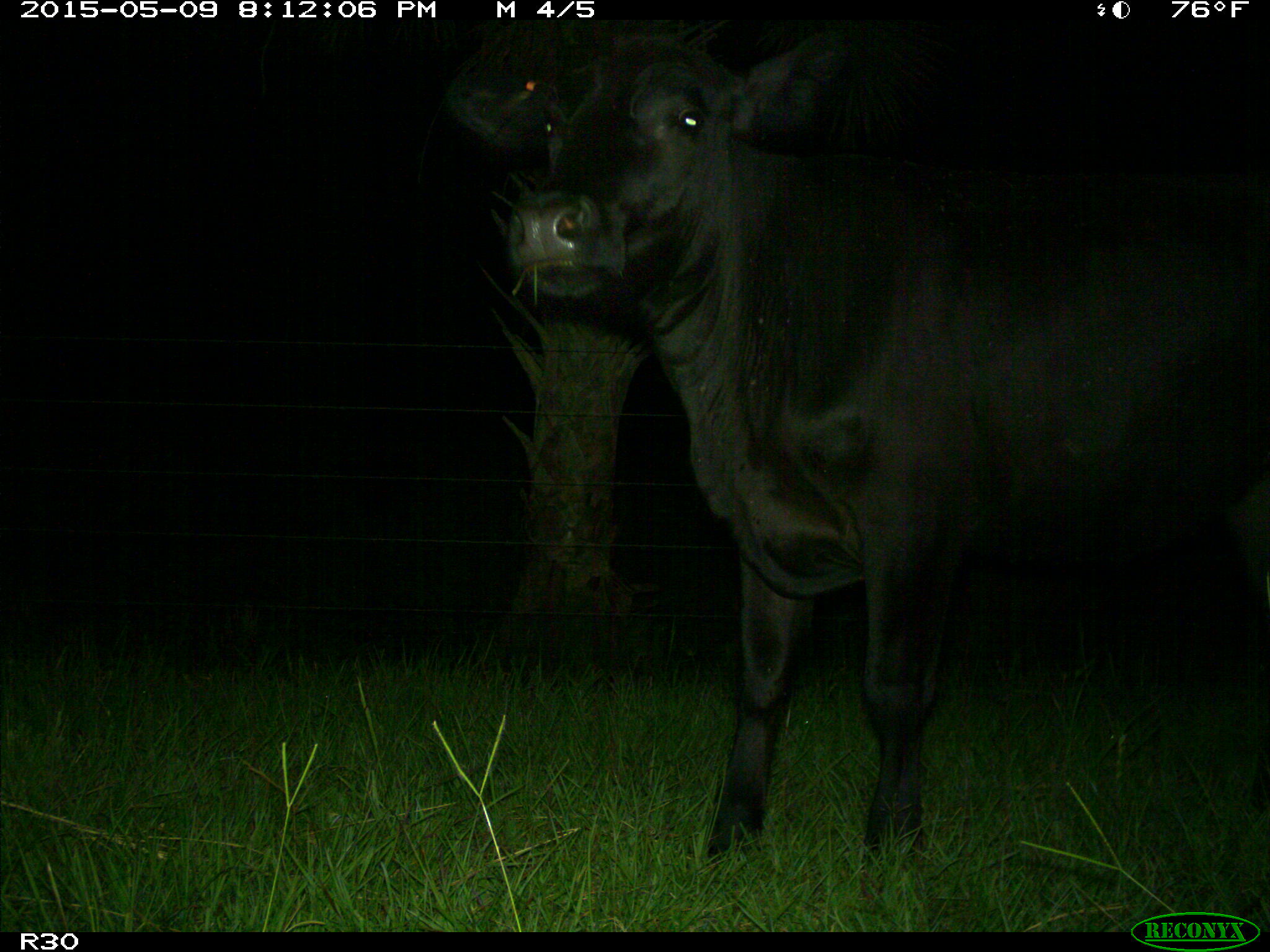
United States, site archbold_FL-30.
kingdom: Animalia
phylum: Chordata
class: Mammalia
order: Artiodactyla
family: Bovidae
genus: Bos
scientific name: Bos taurus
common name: domestic cow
Bos taurus (domestic cow).